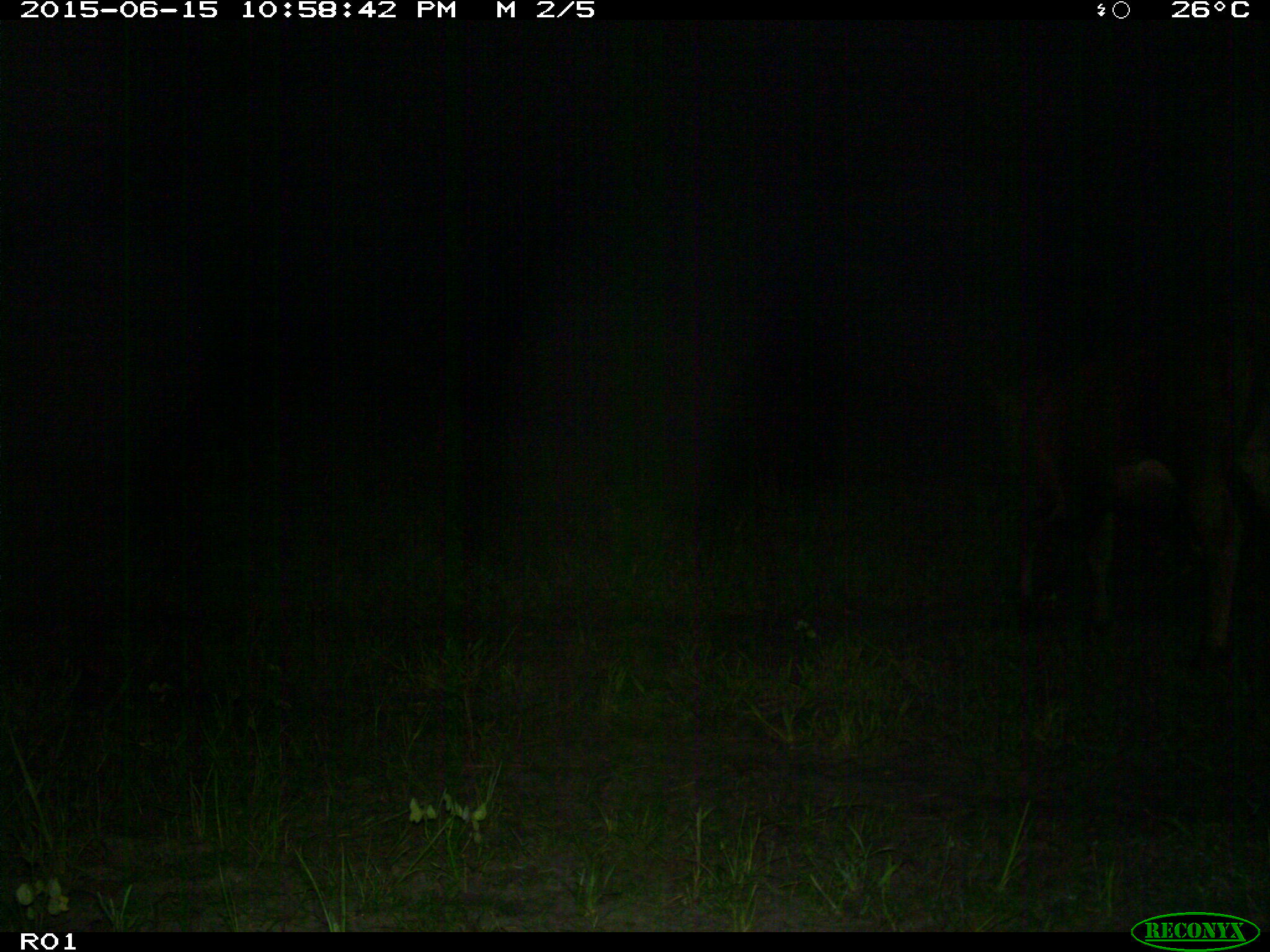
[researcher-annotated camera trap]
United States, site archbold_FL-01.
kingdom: Animalia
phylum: Chordata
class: Mammalia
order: Artiodactyla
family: Bovidae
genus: Bos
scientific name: Bos taurus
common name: domestic cow